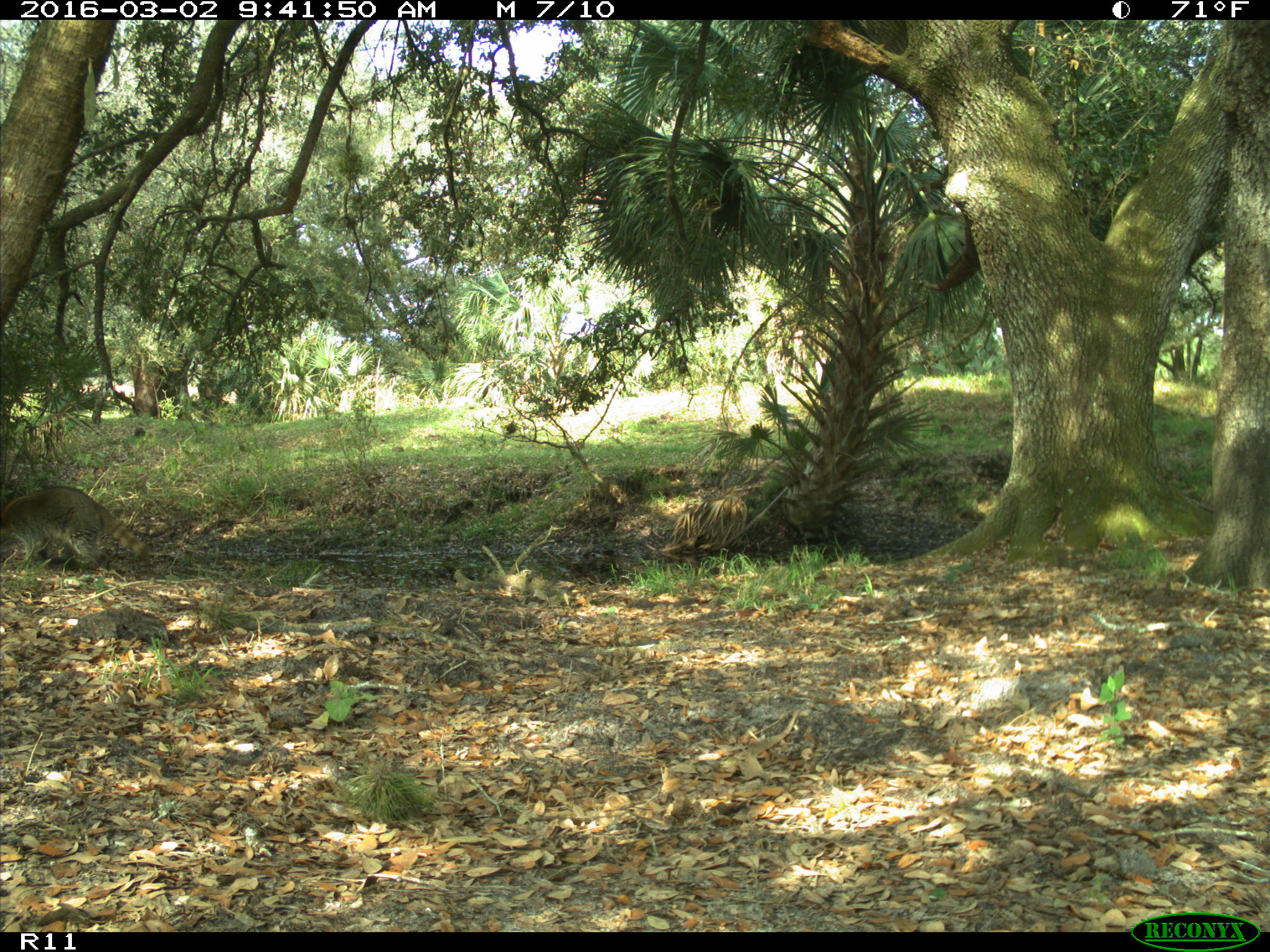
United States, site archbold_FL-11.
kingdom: Animalia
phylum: Chordata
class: Mammalia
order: Carnivora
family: Procyonidae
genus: Procyon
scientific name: Procyon lotor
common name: common raccoon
Procyon lotor (common raccoon).